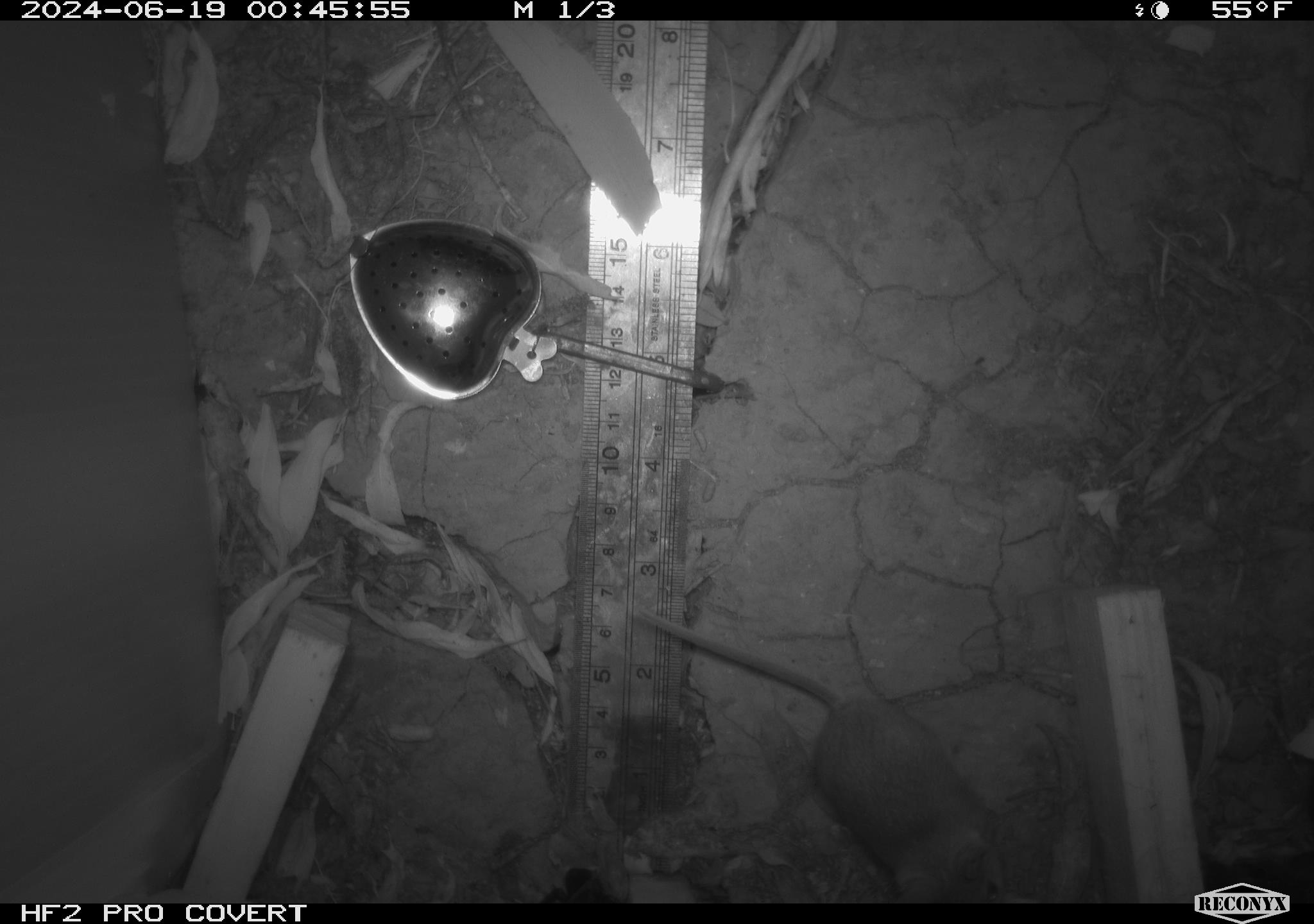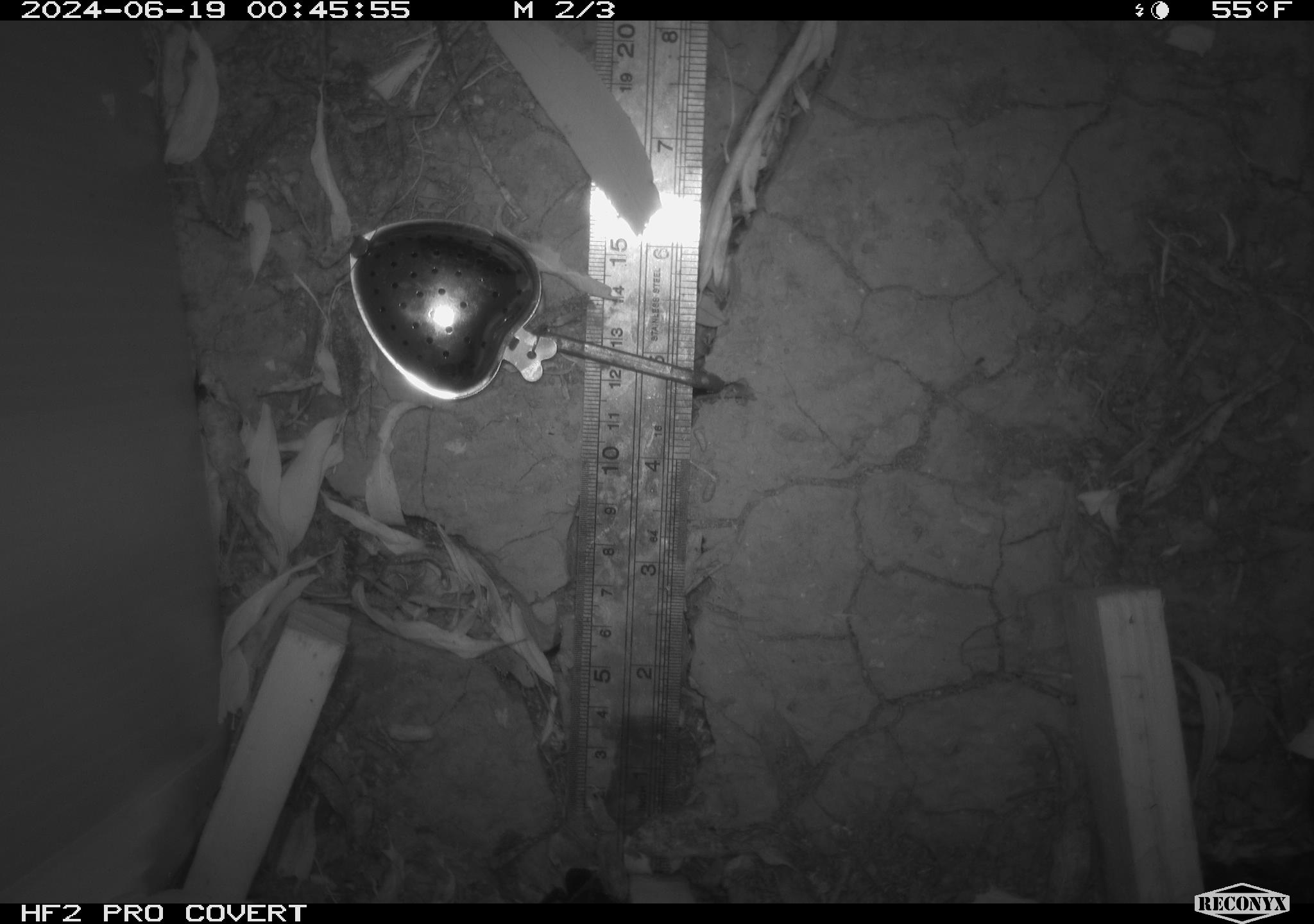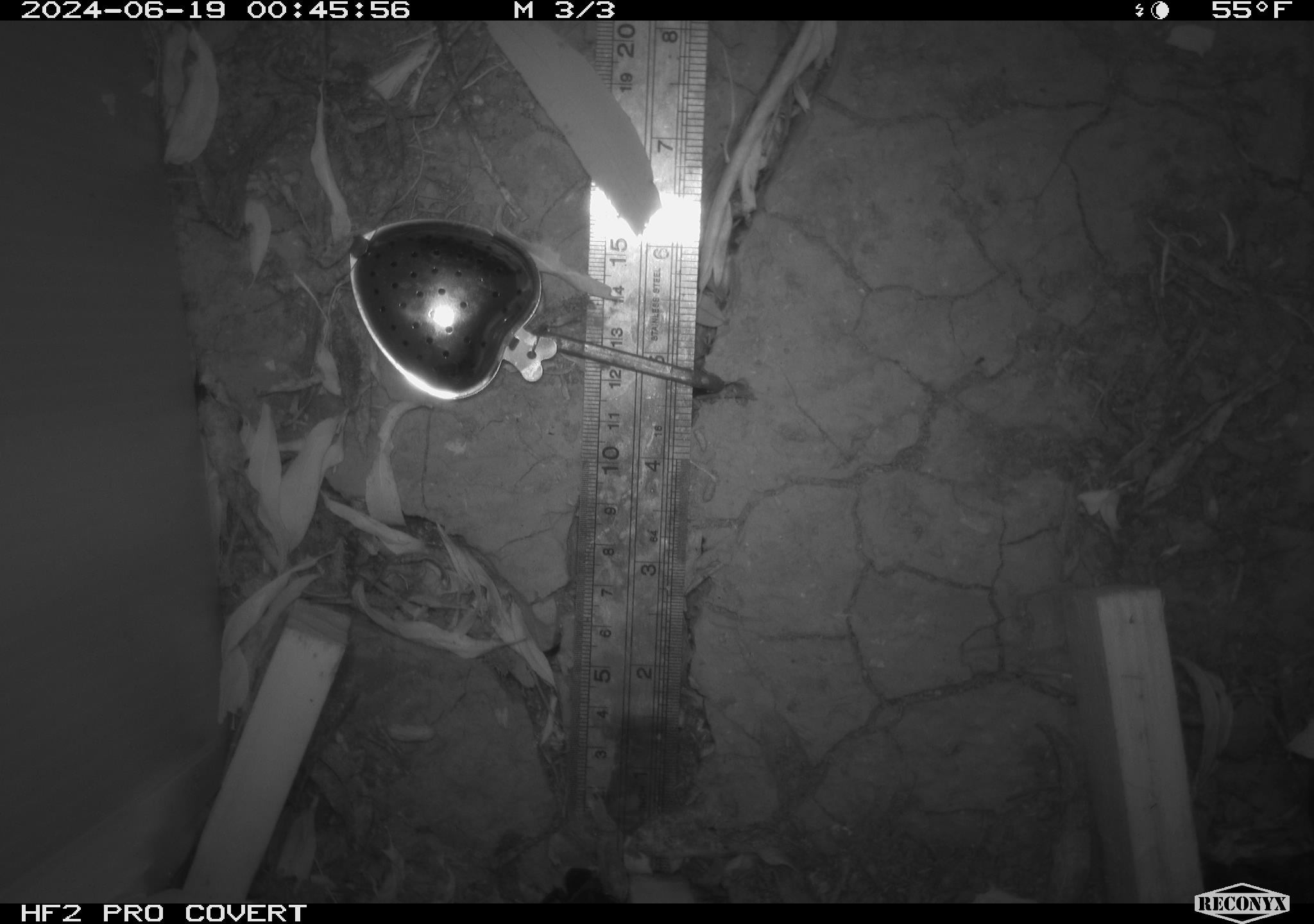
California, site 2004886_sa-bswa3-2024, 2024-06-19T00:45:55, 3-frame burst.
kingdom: Animalia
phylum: Chordata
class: Mammalia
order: Rodentia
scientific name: Rodentia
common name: mouse species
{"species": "mouse species (Rodentia)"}